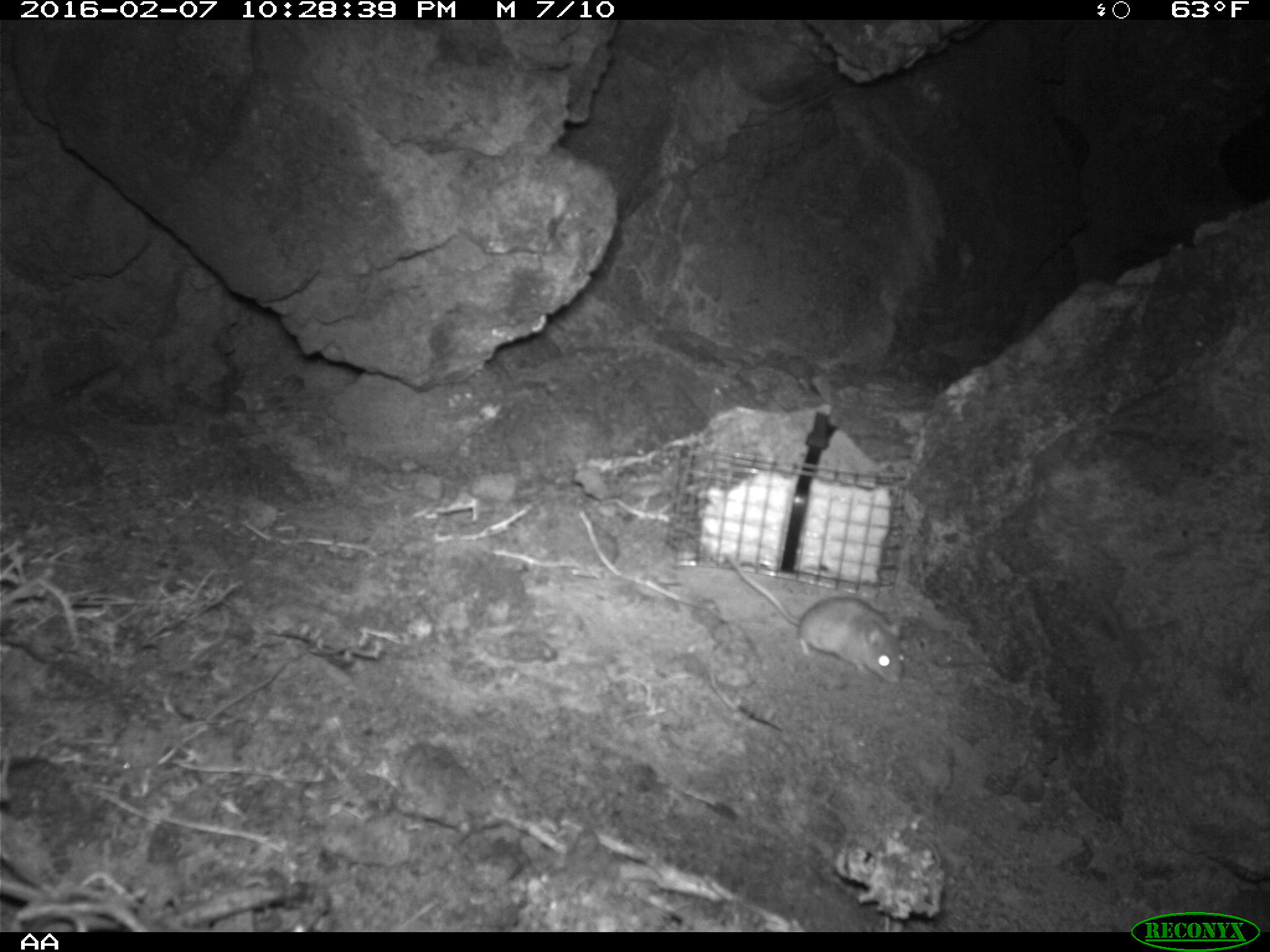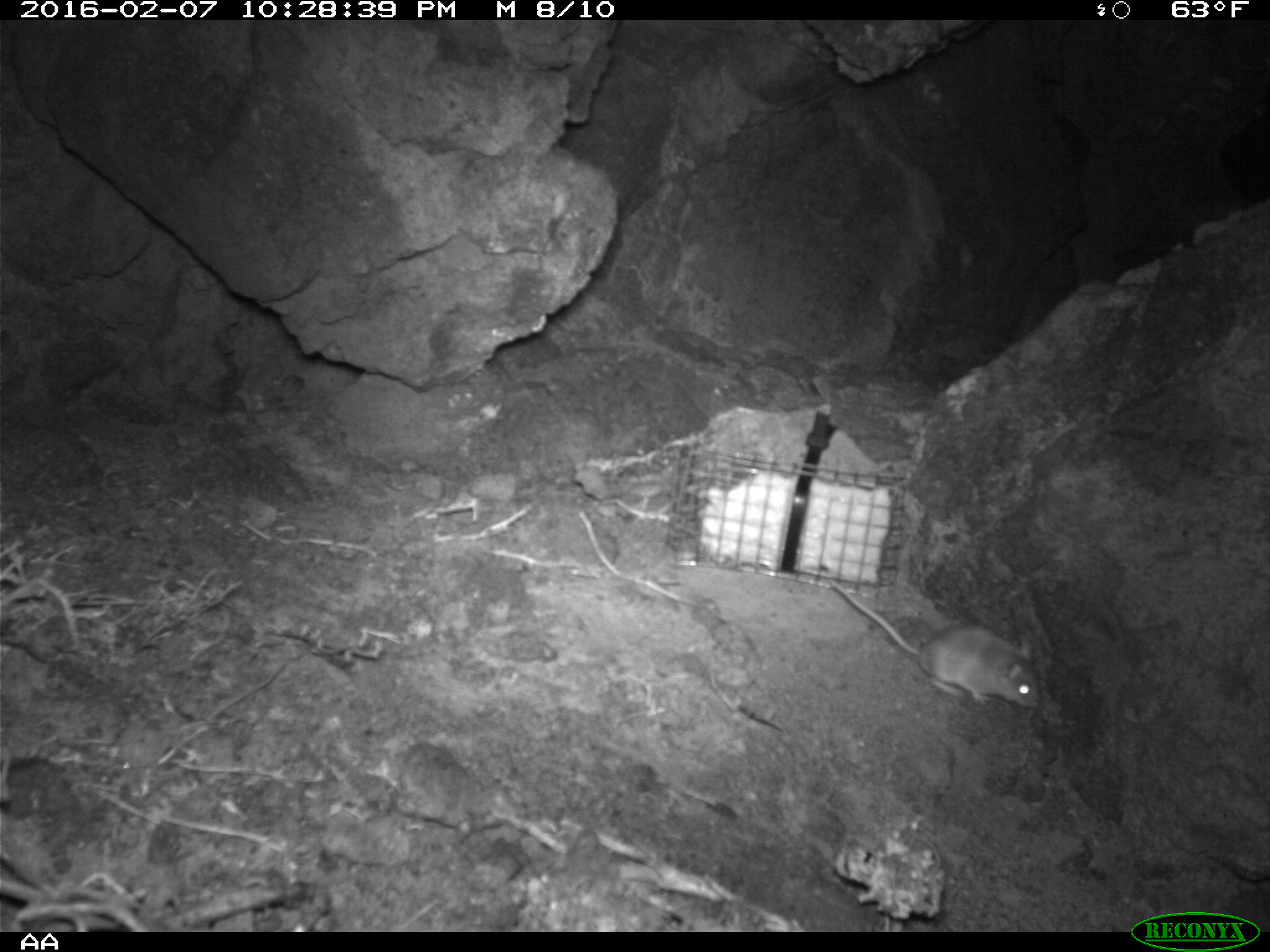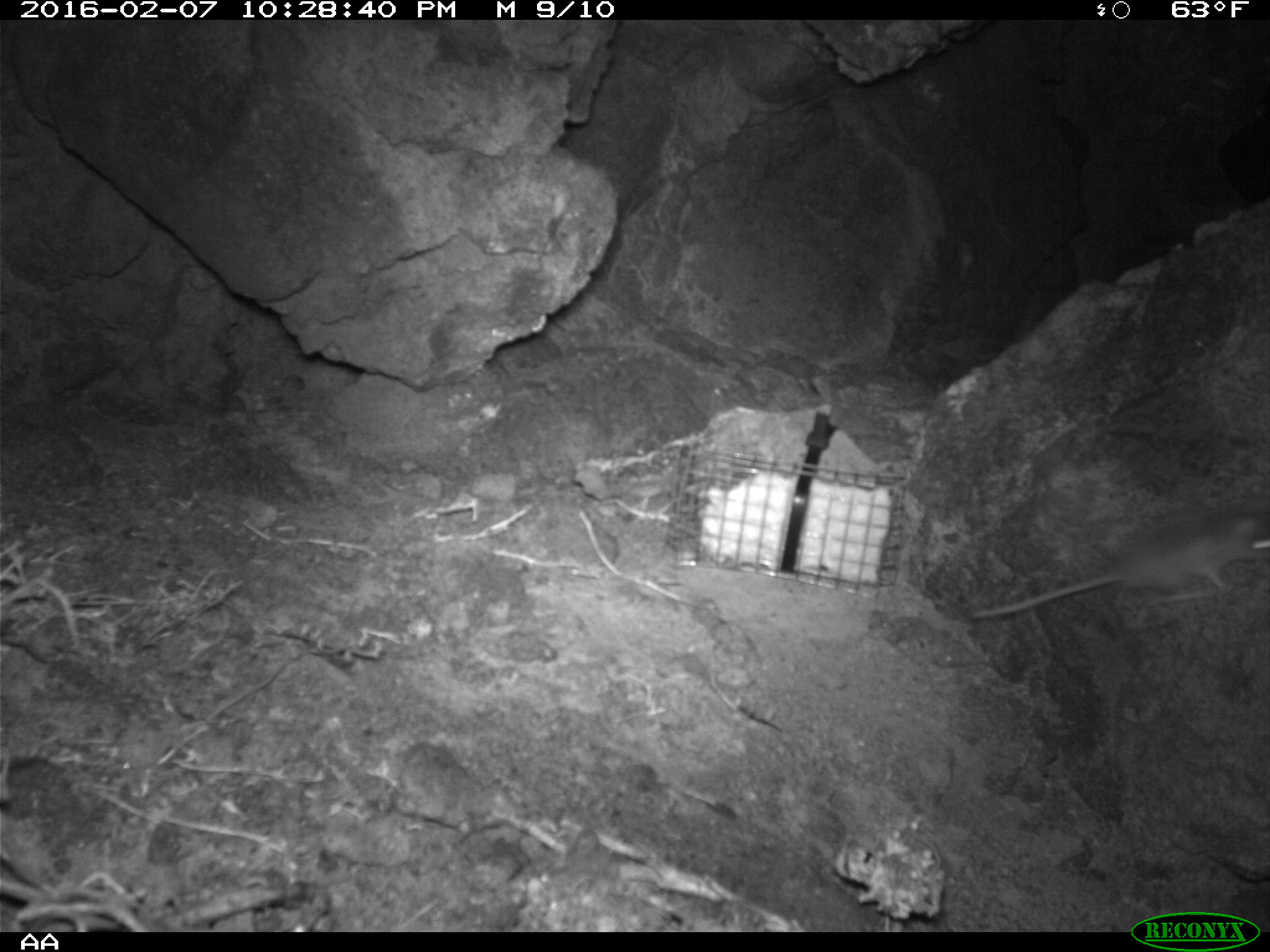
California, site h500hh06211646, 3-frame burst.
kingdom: Animalia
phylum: Chordata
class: Mammalia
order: Rodentia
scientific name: Rodentia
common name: rodent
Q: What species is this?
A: Rodent (Rodentia).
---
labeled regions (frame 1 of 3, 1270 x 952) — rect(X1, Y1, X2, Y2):
rodent: rect(727, 554, 915, 685)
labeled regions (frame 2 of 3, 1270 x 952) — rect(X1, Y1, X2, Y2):
rodent: rect(828, 580, 1041, 712)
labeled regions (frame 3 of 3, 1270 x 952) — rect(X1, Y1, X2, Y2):
rodent: rect(970, 506, 1269, 619)